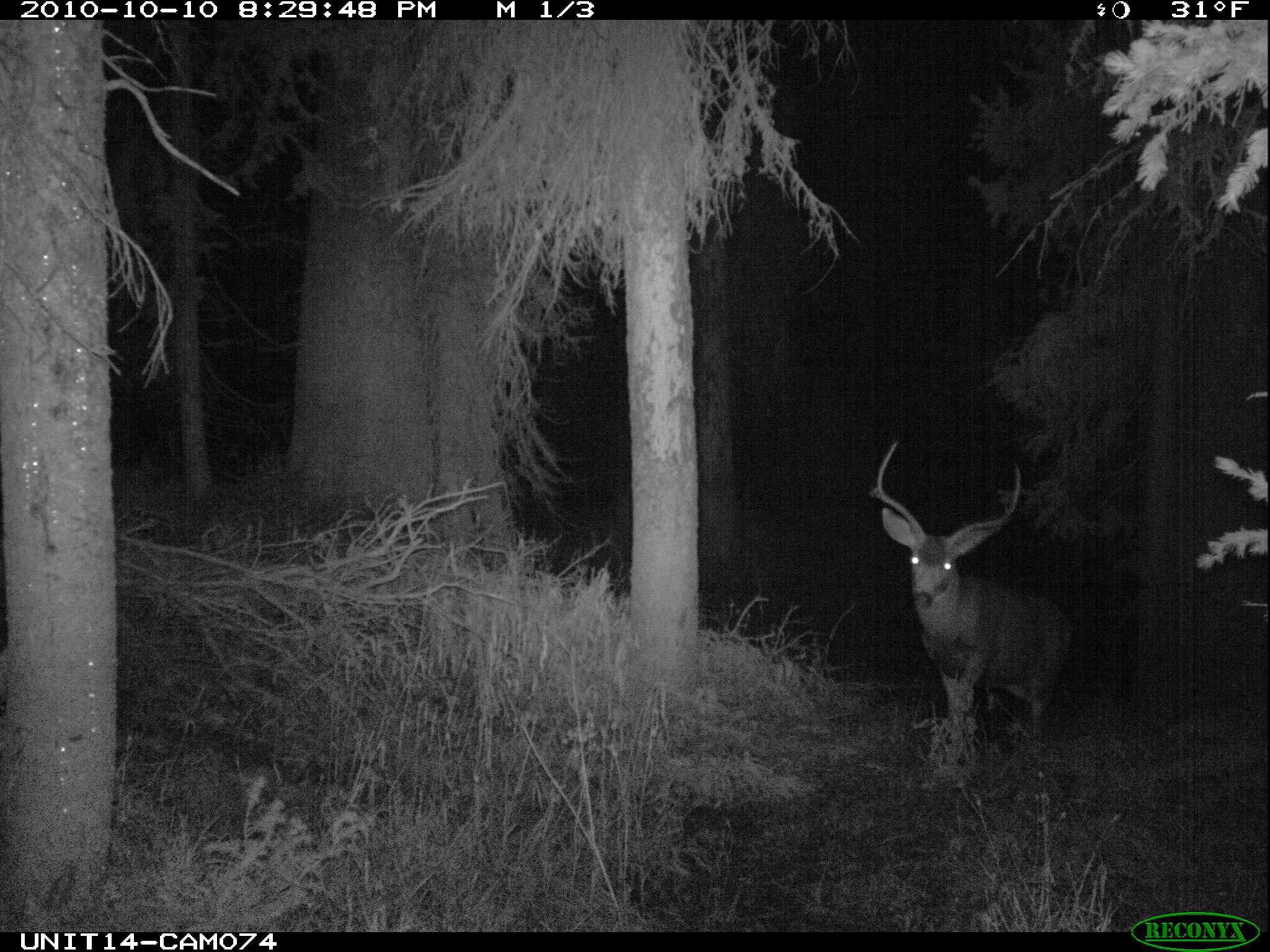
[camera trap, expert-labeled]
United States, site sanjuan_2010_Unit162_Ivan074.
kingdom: Animalia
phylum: Chordata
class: Mammalia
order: Artiodactyla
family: Cervidae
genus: Odocoileus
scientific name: Odocoileus hemionus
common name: mule deer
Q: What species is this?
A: Odocoileus hemionus (mule deer).